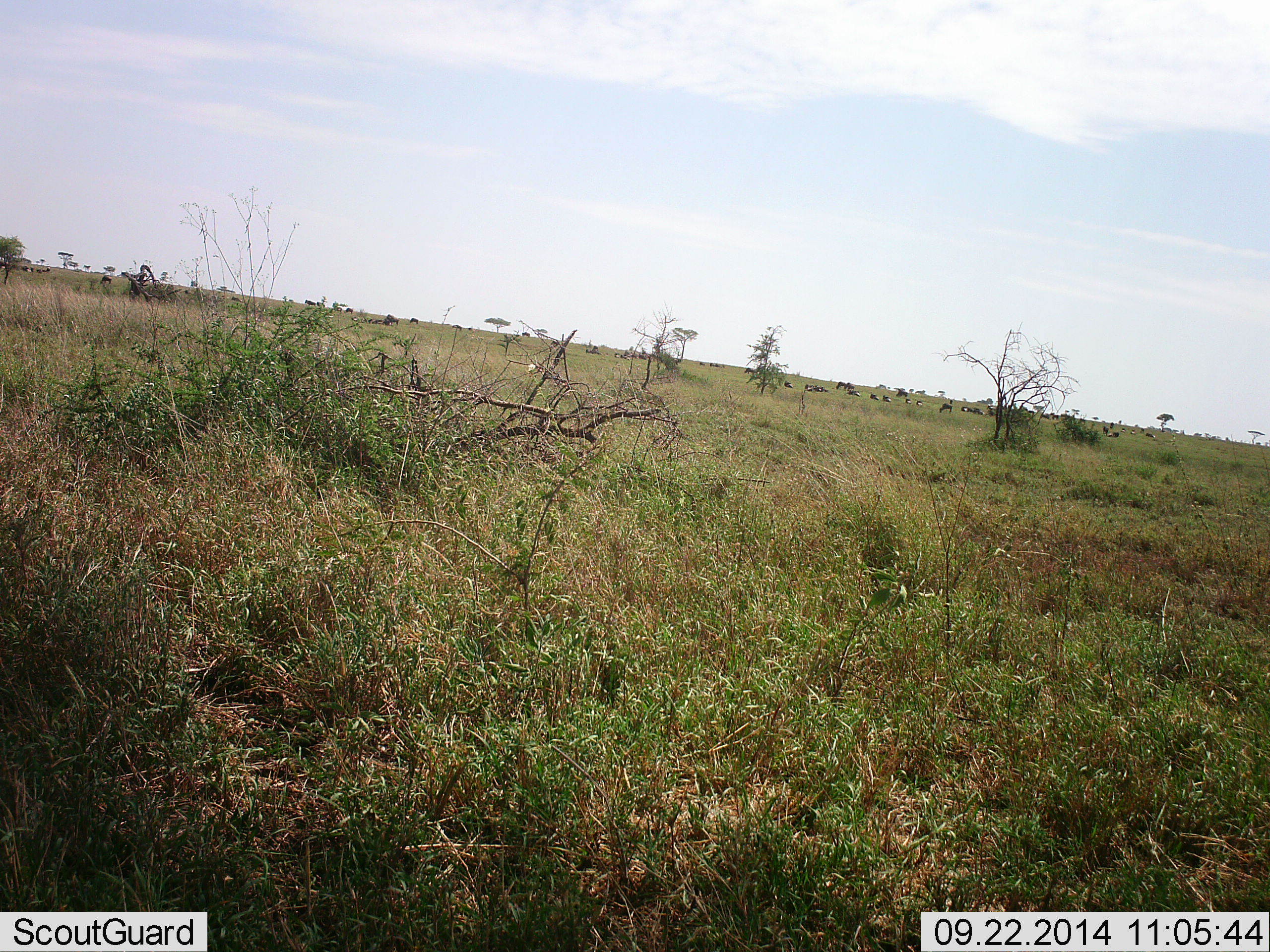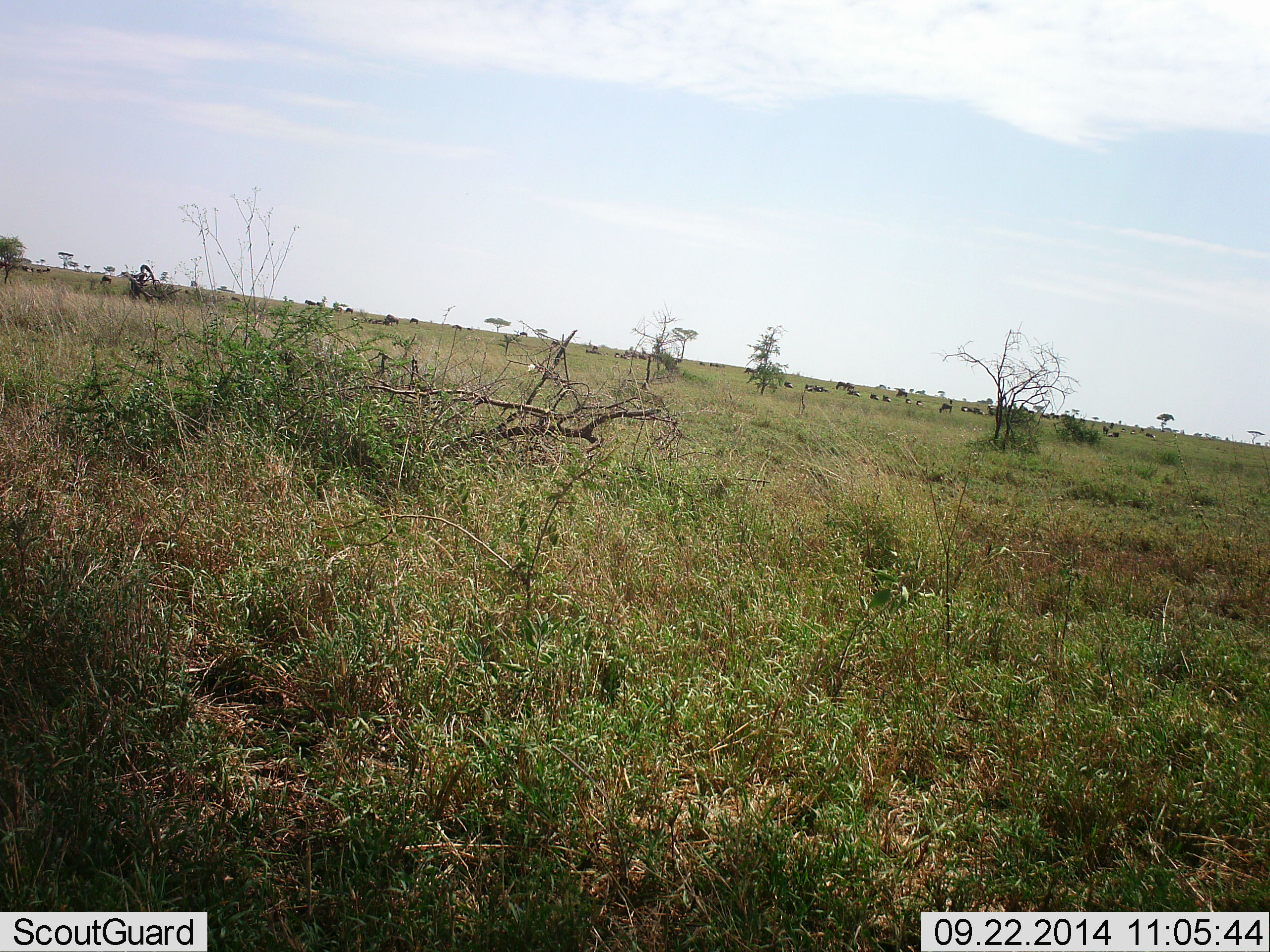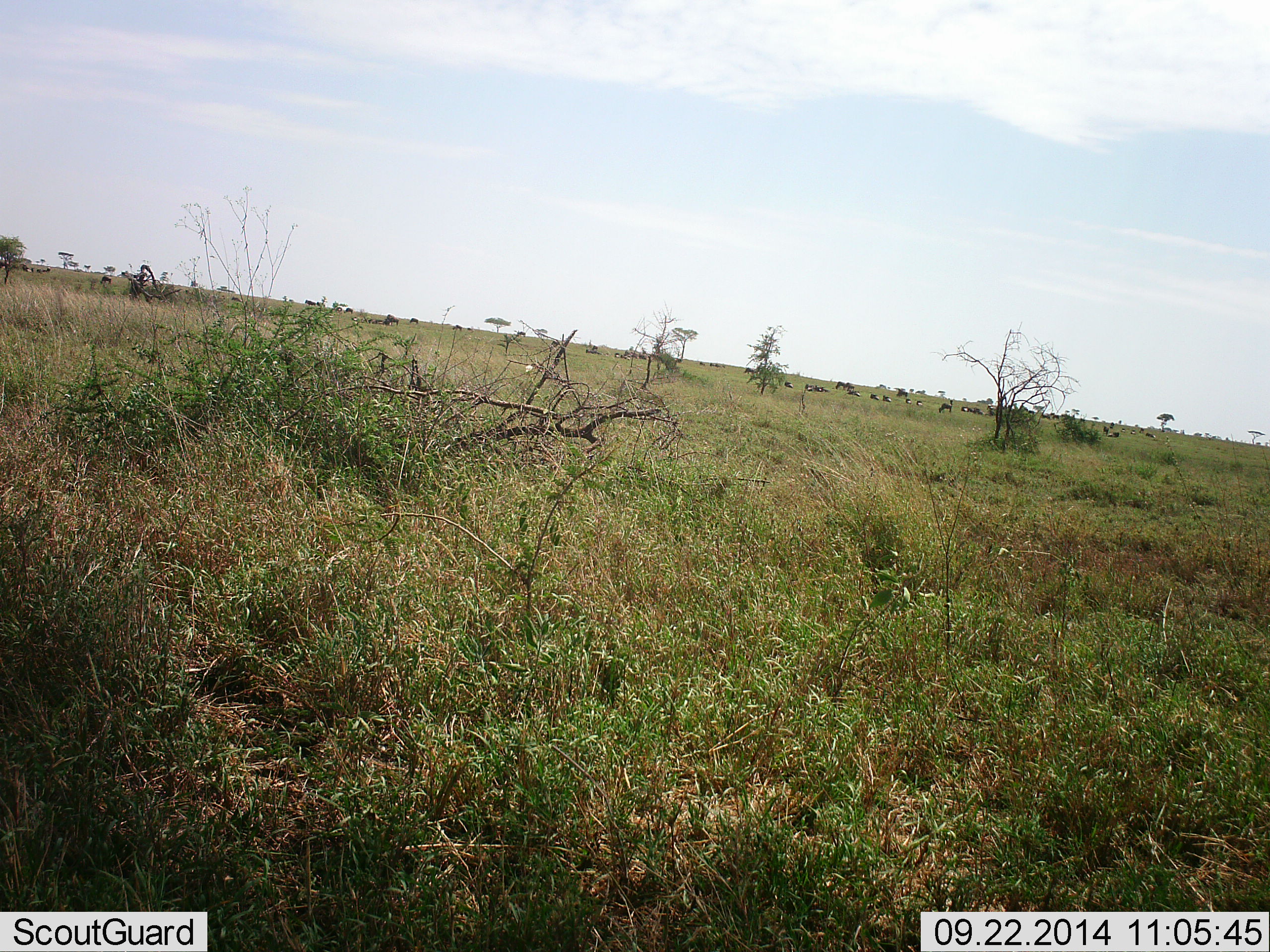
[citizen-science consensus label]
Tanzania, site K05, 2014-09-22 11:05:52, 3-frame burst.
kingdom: Animalia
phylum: Chordata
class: Mammalia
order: Artiodactyla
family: Bovidae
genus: Connochaetes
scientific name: Connochaetes taurinus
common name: blue wildebeest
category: wildebeest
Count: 11-50.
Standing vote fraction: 62%.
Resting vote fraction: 25%.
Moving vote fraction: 25%.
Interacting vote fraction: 0%.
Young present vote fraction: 0%.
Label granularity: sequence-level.